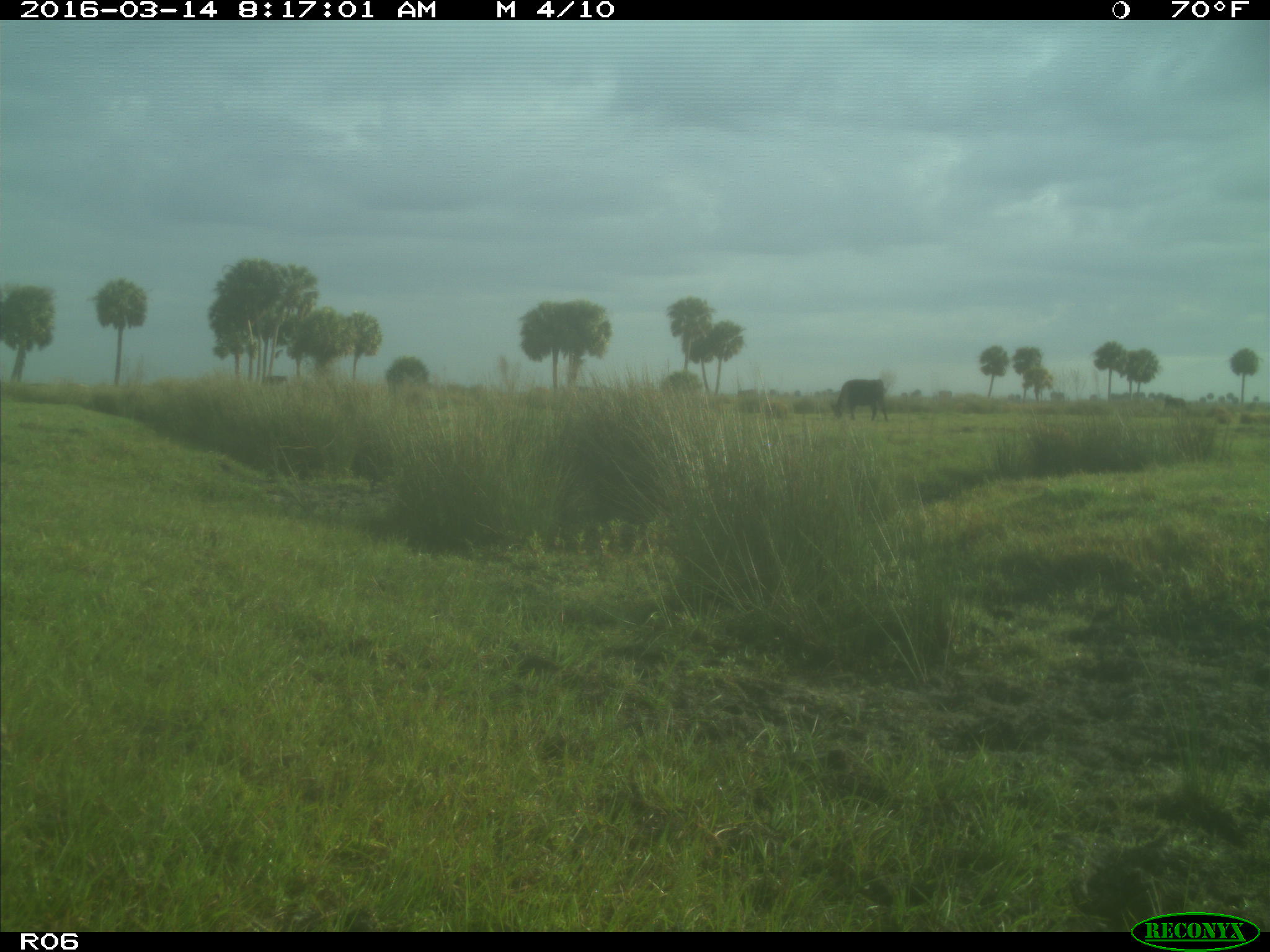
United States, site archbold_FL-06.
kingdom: Animalia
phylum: Chordata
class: Mammalia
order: Artiodactyla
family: Bovidae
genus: Bos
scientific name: Bos taurus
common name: domestic cow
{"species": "Bos taurus (domestic cow)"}